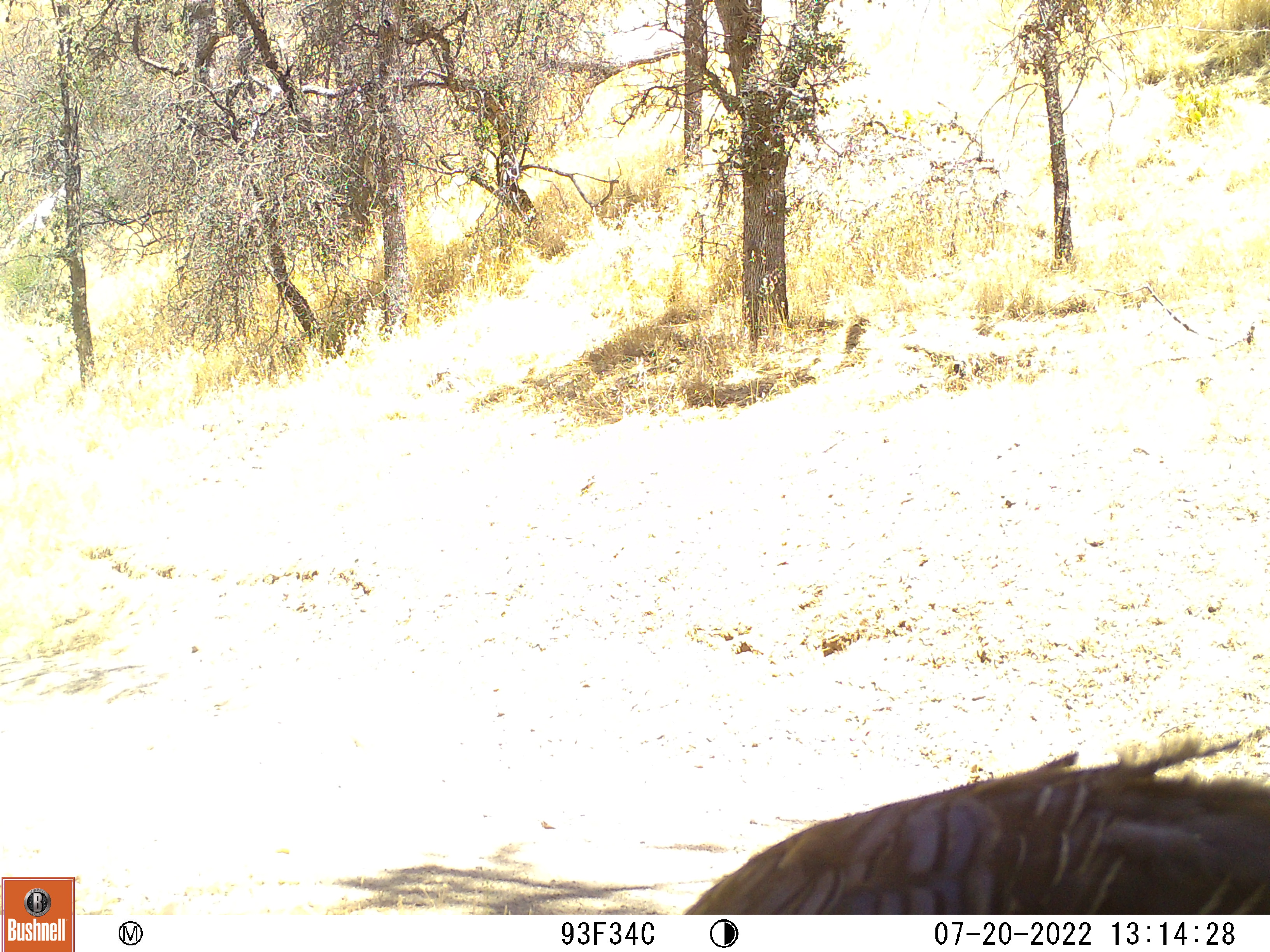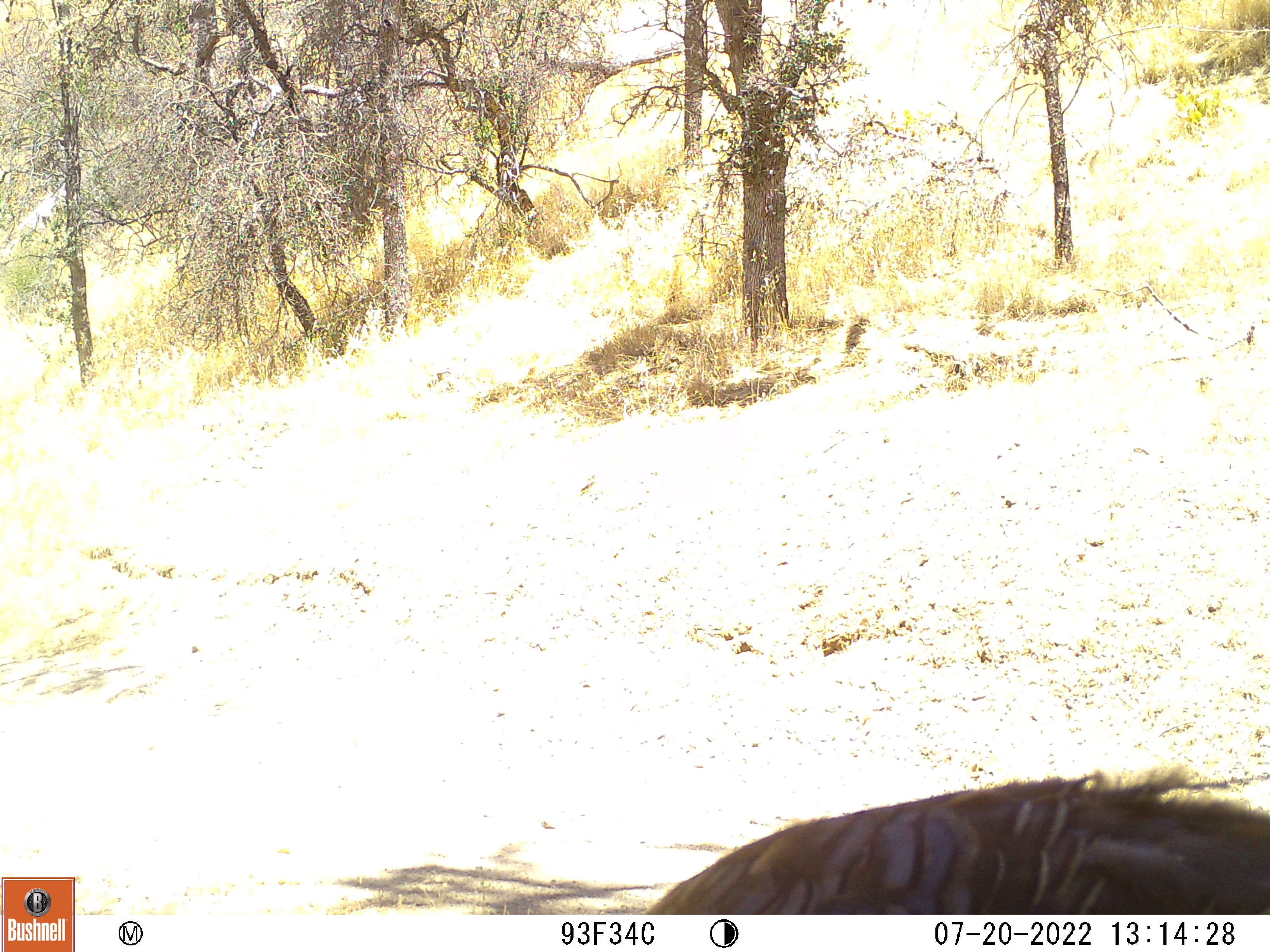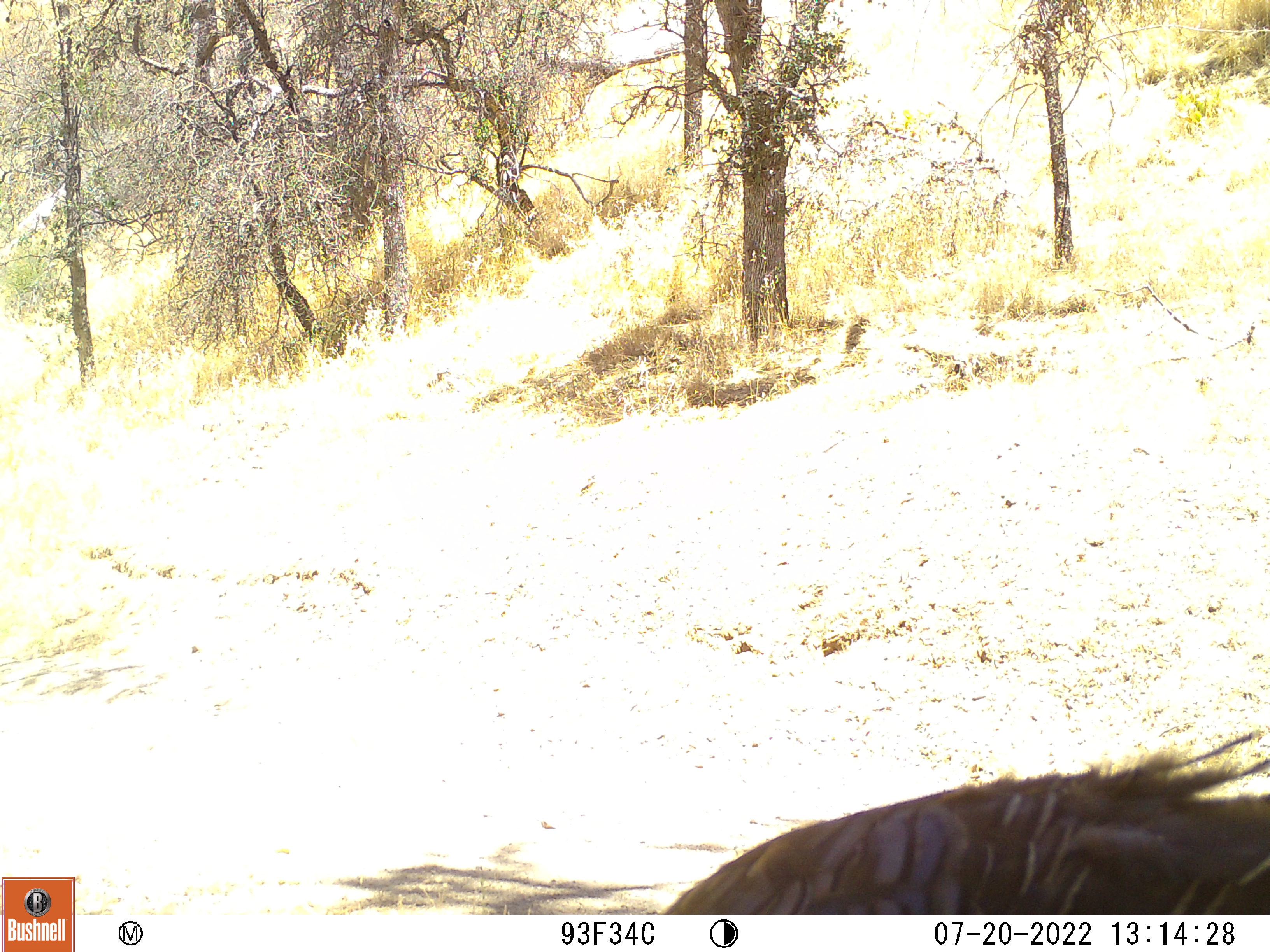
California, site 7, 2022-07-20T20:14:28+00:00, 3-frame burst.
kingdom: Animalia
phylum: Chordata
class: Aves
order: Galliformes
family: Phasianidae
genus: Meleagris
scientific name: Meleagris gallopavo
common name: turkey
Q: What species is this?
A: Turkey (Meleagris gallopavo).